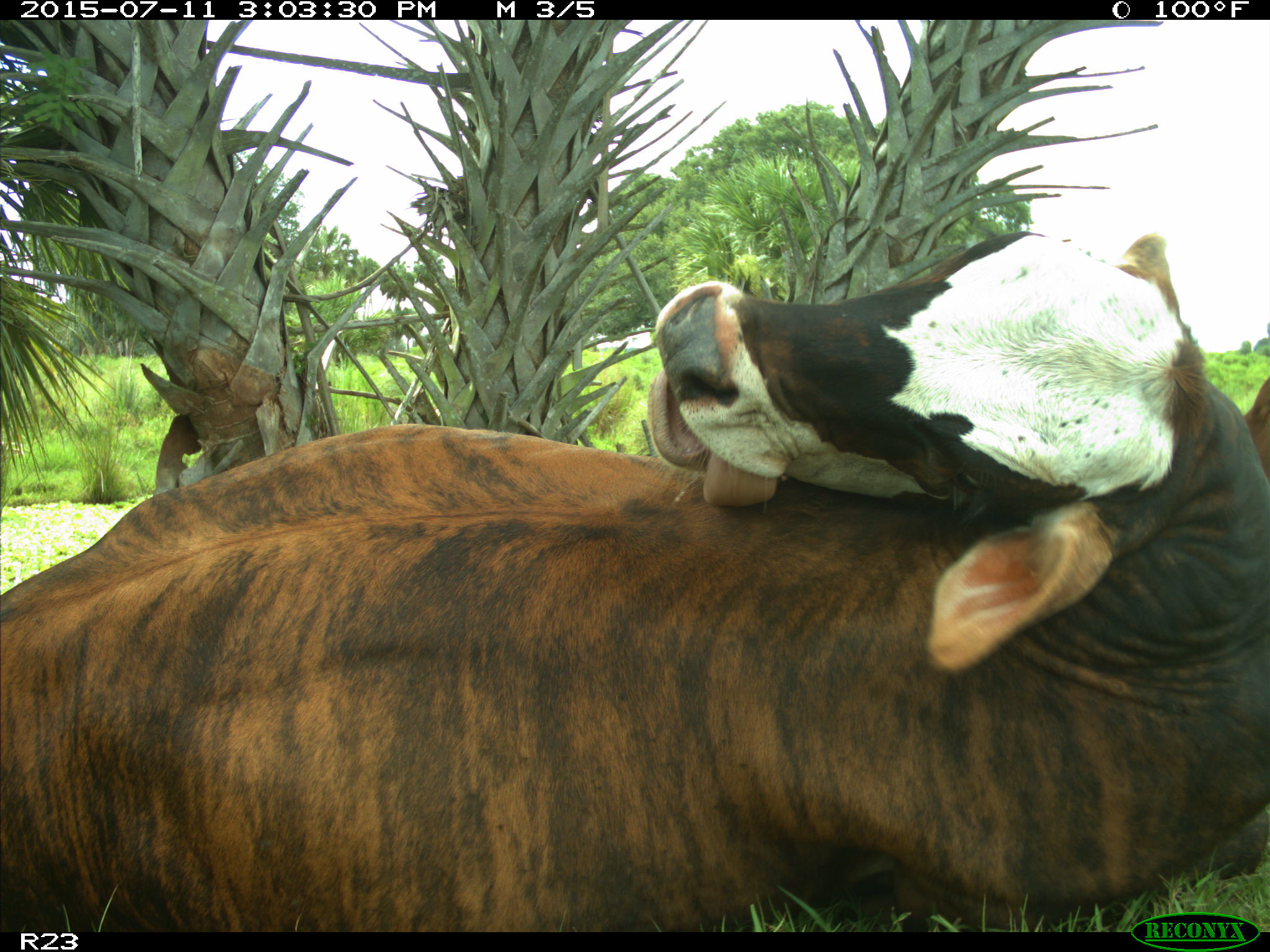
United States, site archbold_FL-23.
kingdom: Animalia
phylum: Chordata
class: Mammalia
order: Artiodactyla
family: Bovidae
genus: Bos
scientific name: Bos taurus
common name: domestic cow